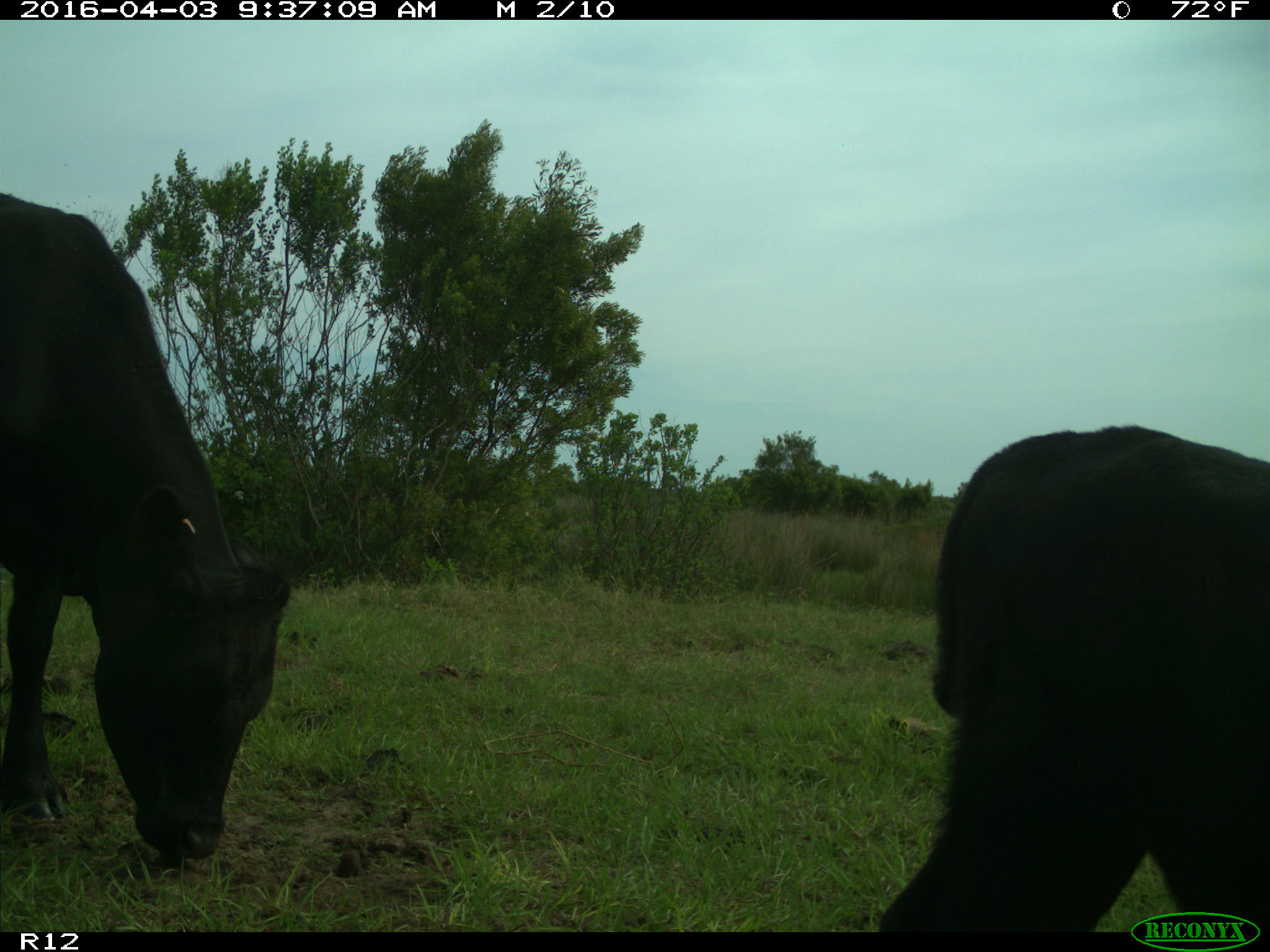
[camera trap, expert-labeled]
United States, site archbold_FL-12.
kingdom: Animalia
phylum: Chordata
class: Mammalia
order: Artiodactyla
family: Bovidae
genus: Bos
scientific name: Bos taurus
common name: domestic cow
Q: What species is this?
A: Bos taurus (domestic cow).